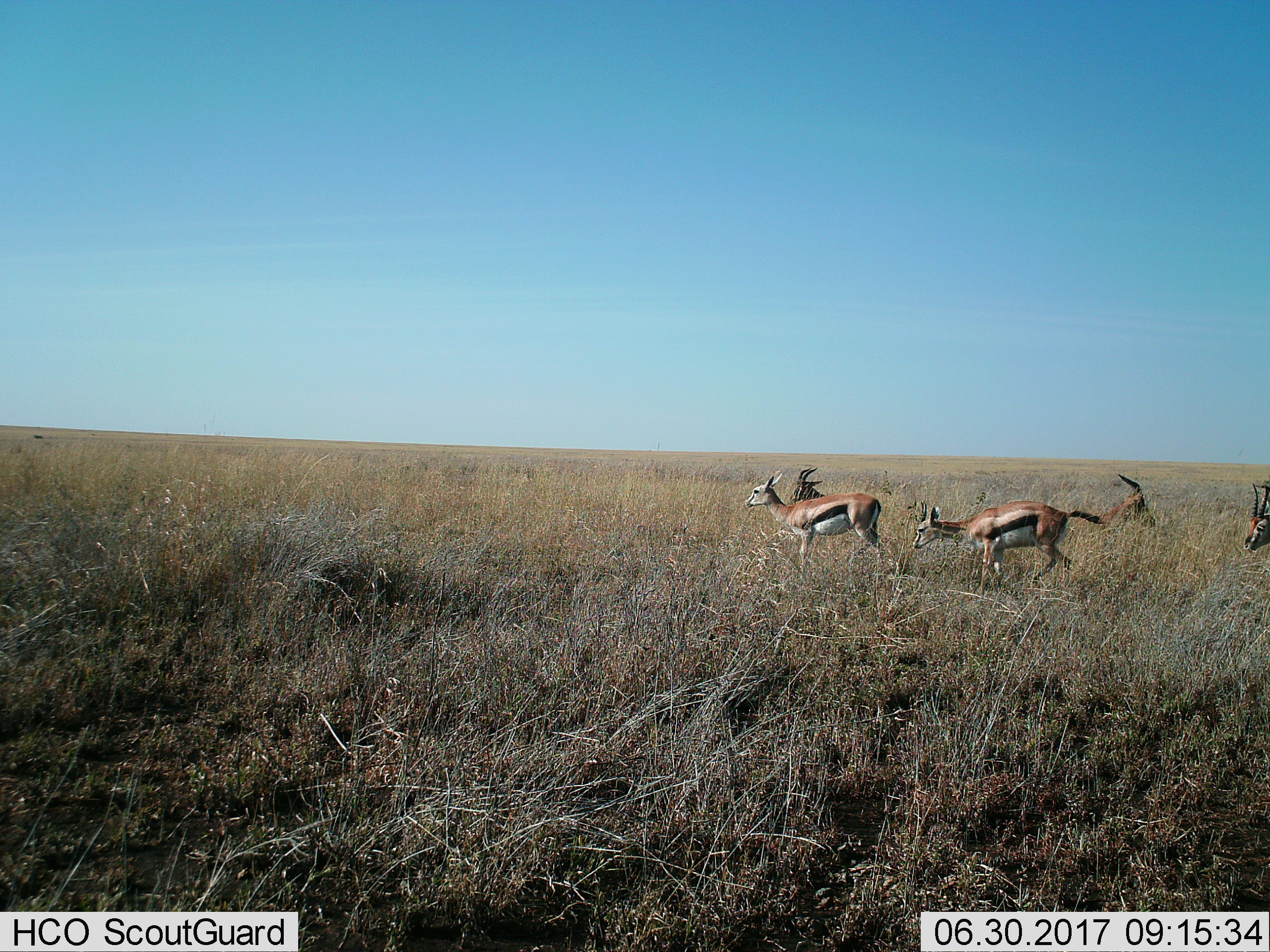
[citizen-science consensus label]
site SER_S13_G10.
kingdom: Animalia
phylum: Chordata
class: Mammalia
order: Artiodactyla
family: Bovidae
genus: Eudorcas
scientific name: Eudorcas thomsonii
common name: thomson's gazelle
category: gazellethomsons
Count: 5.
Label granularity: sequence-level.